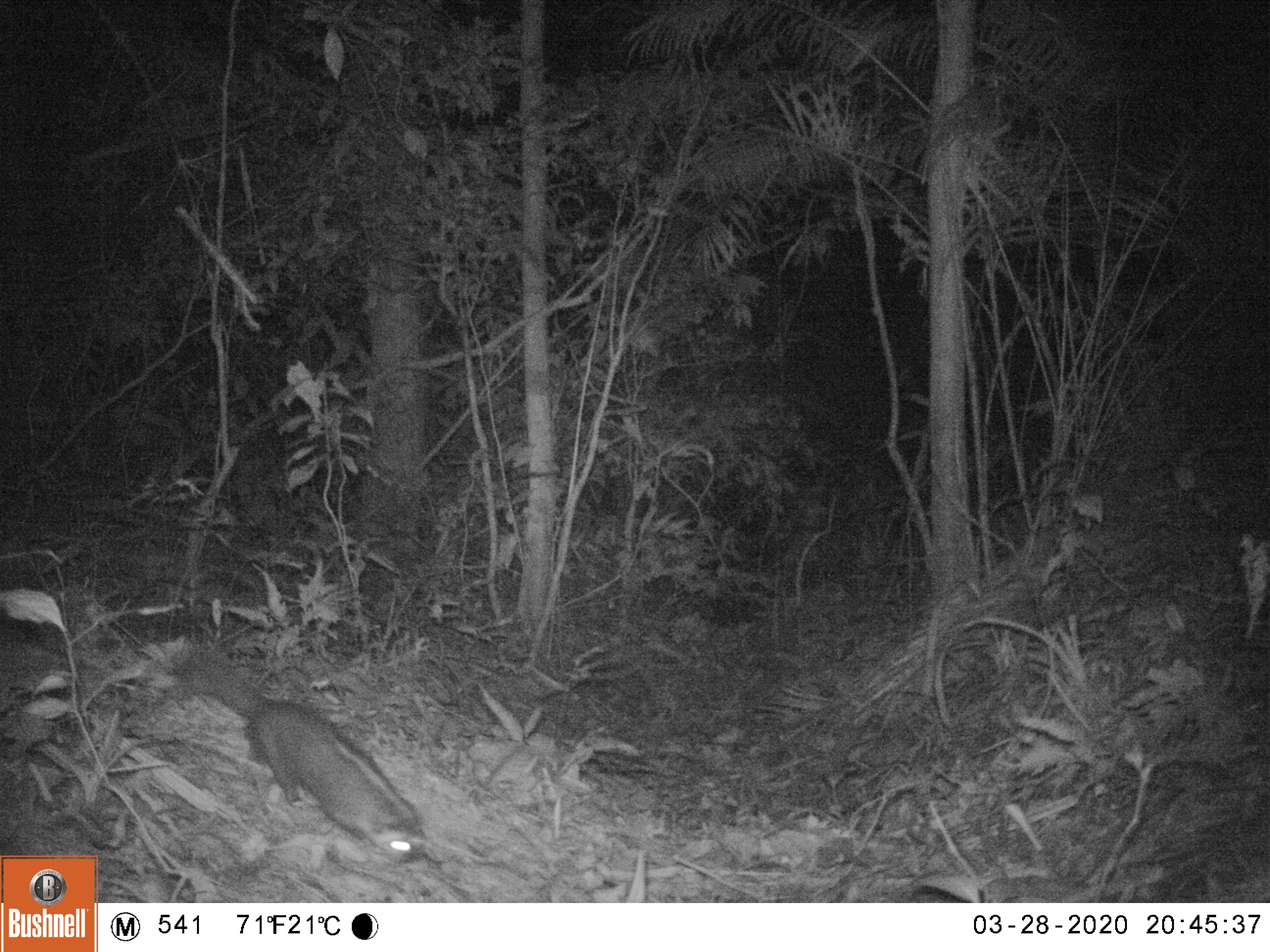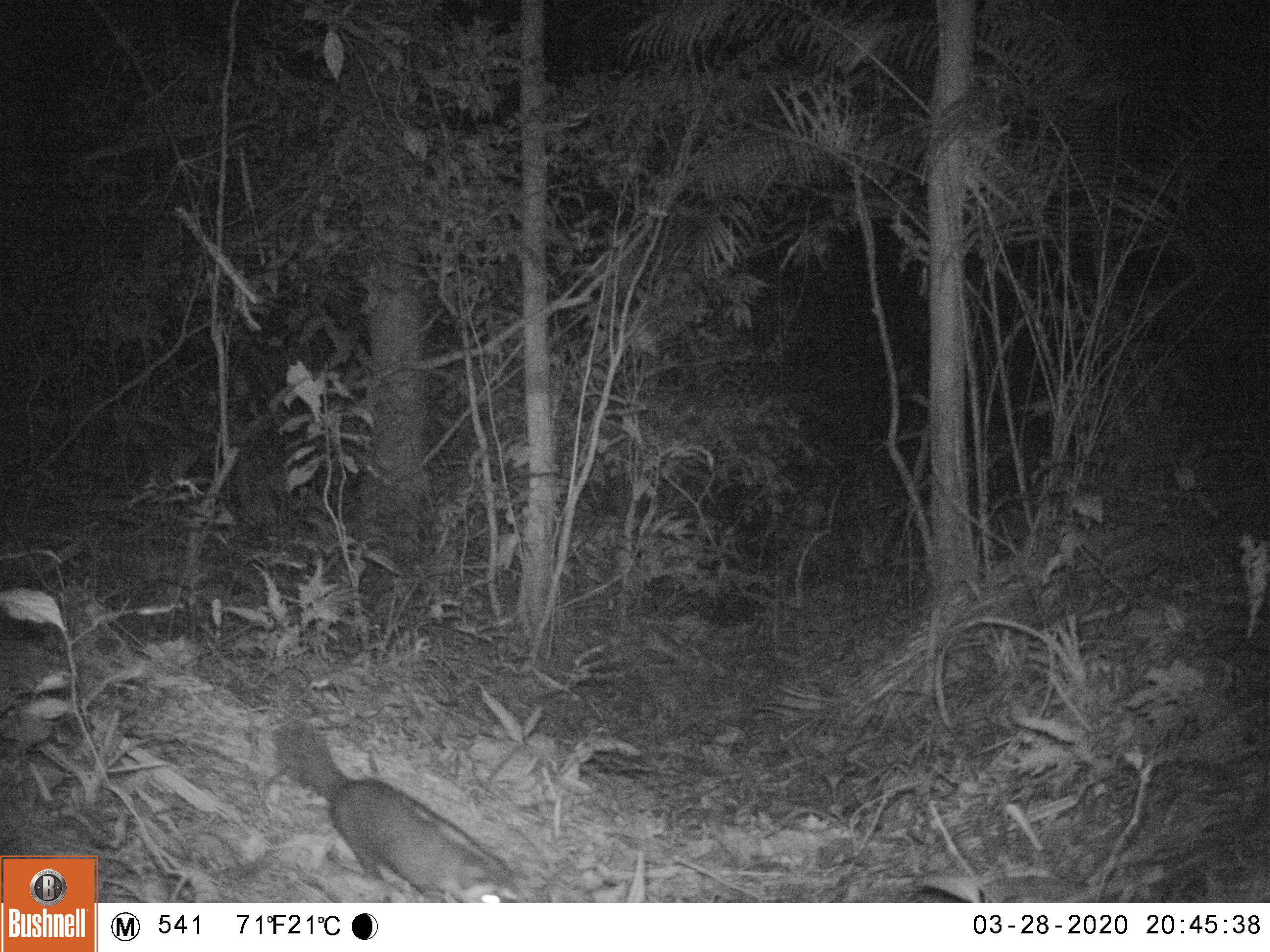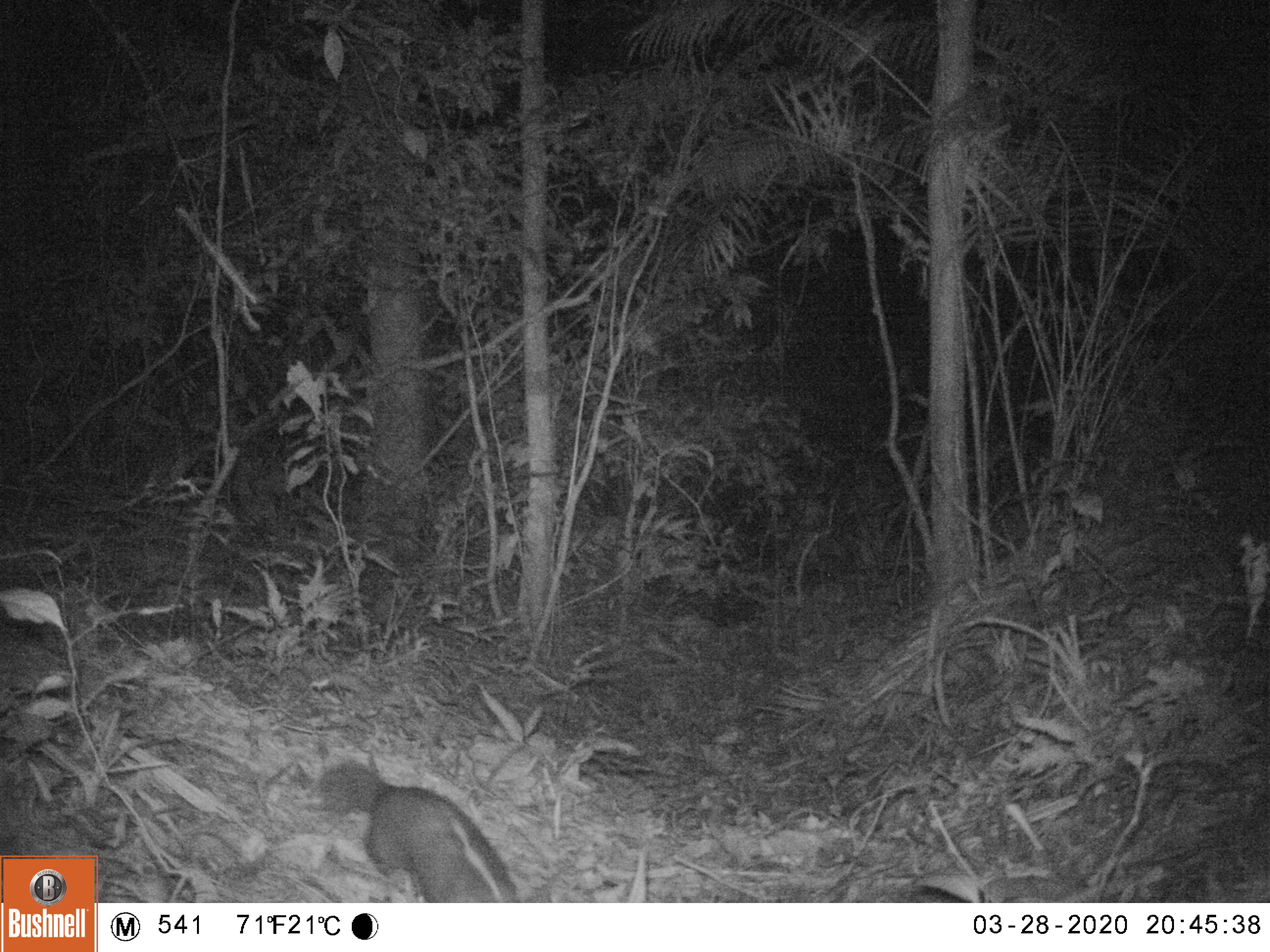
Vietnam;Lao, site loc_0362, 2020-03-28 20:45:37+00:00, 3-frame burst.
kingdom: Animalia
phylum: Chordata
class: Mammalia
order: Carnivora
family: Mustelidae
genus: Melogale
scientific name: Melogale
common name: ferret badger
Ferret badger (Melogale). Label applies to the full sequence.